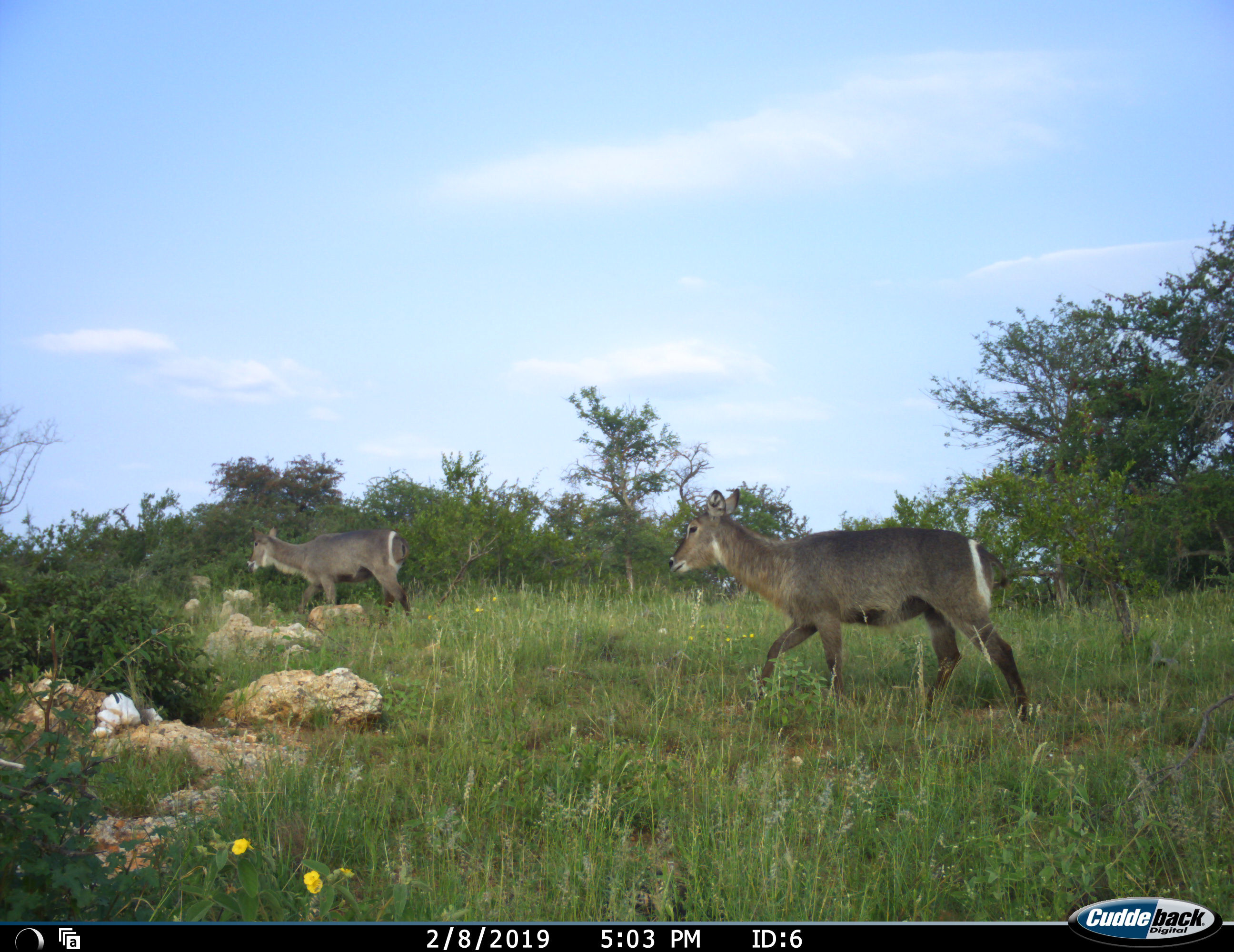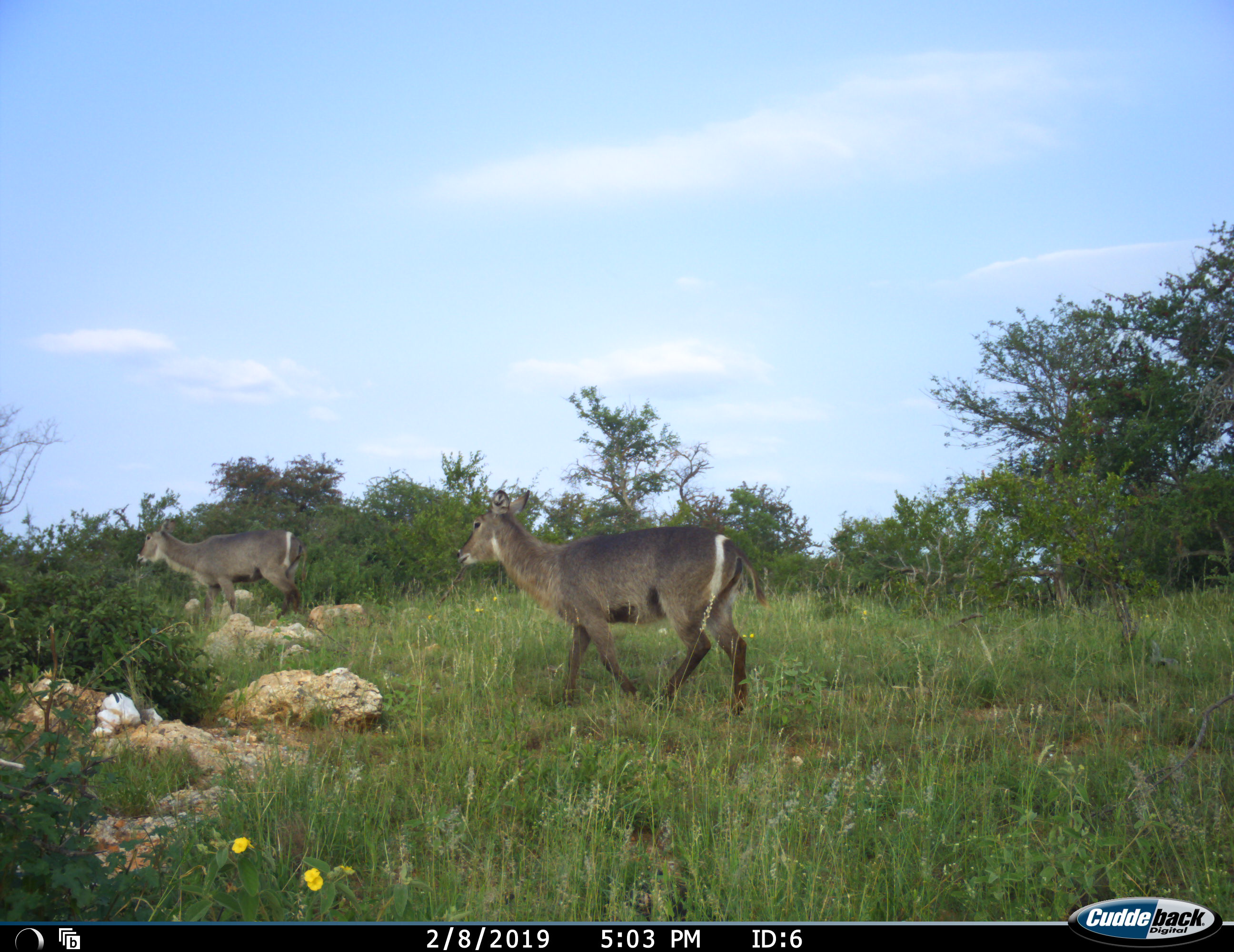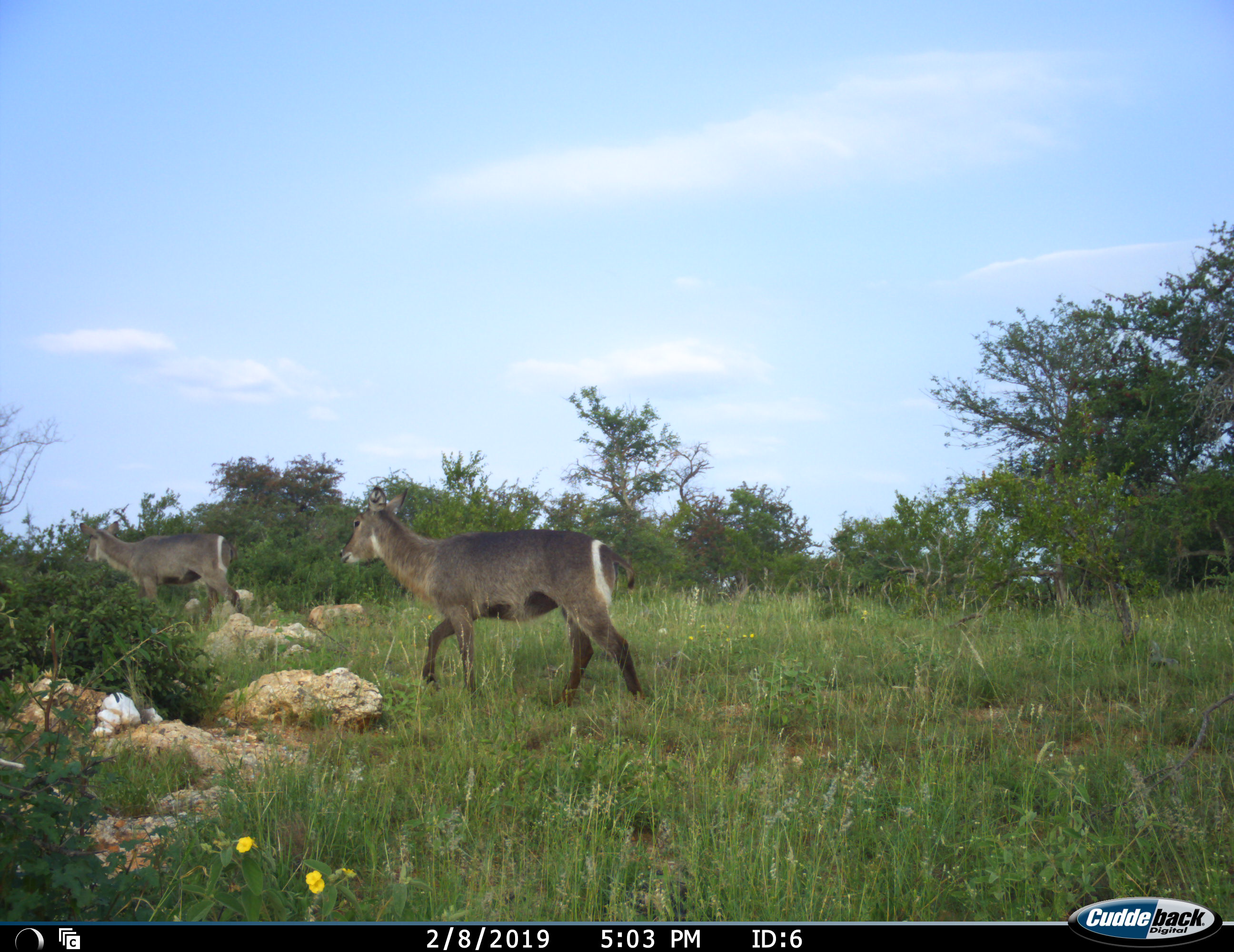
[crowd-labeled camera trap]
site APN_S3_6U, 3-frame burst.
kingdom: Animalia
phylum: Chordata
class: Mammalia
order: Artiodactyla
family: Bovidae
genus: Kobus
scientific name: Kobus ellipsiprymnus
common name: waterbuck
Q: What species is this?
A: Waterbuck (Kobus ellipsiprymnus).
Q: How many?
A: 2.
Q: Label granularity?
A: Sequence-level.